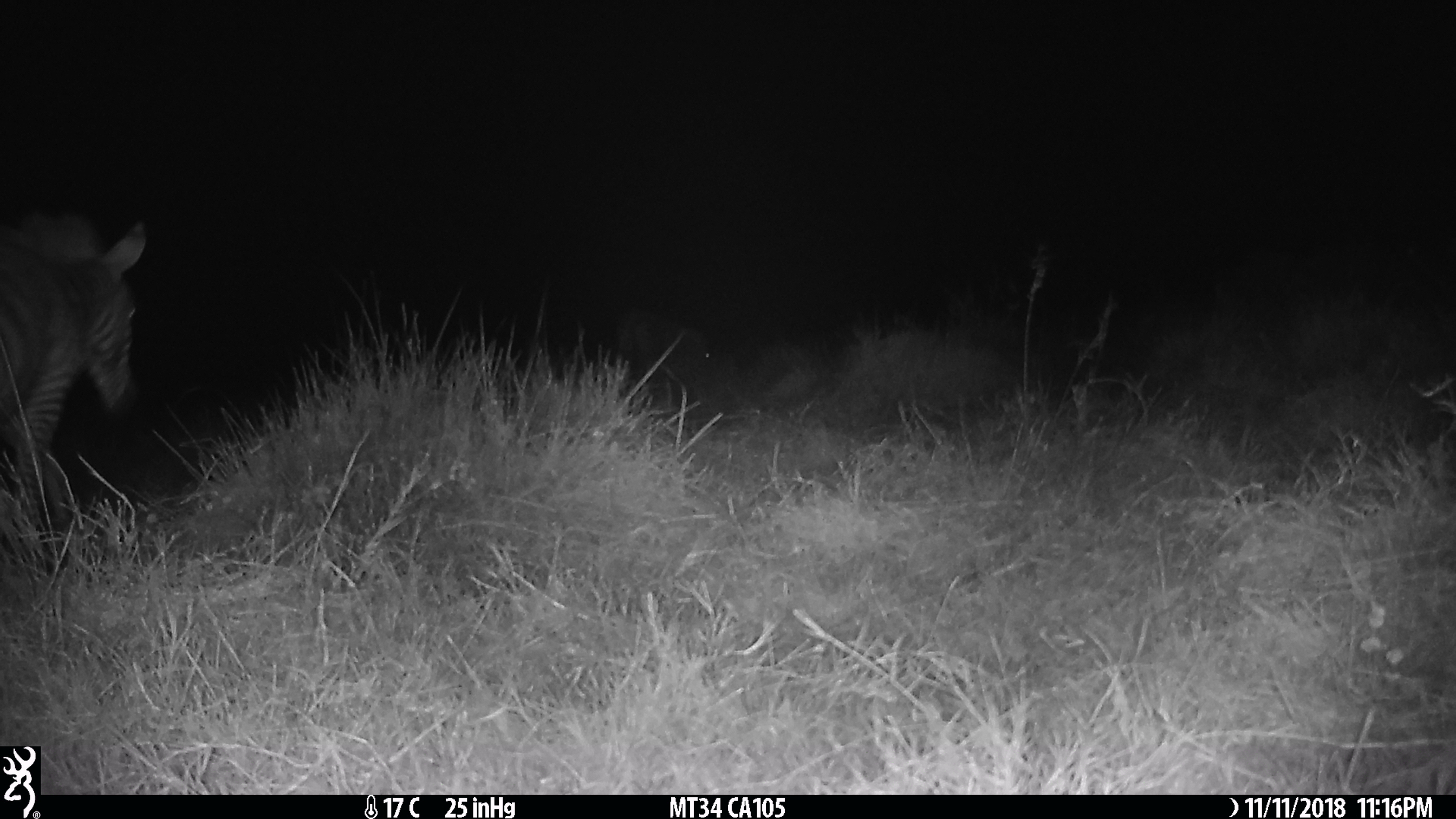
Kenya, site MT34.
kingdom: Animalia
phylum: Chordata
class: Mammalia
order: Perissodactyla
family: Equidae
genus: Equus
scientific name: Equus quagga burchellii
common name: burchell's zebra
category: zebra